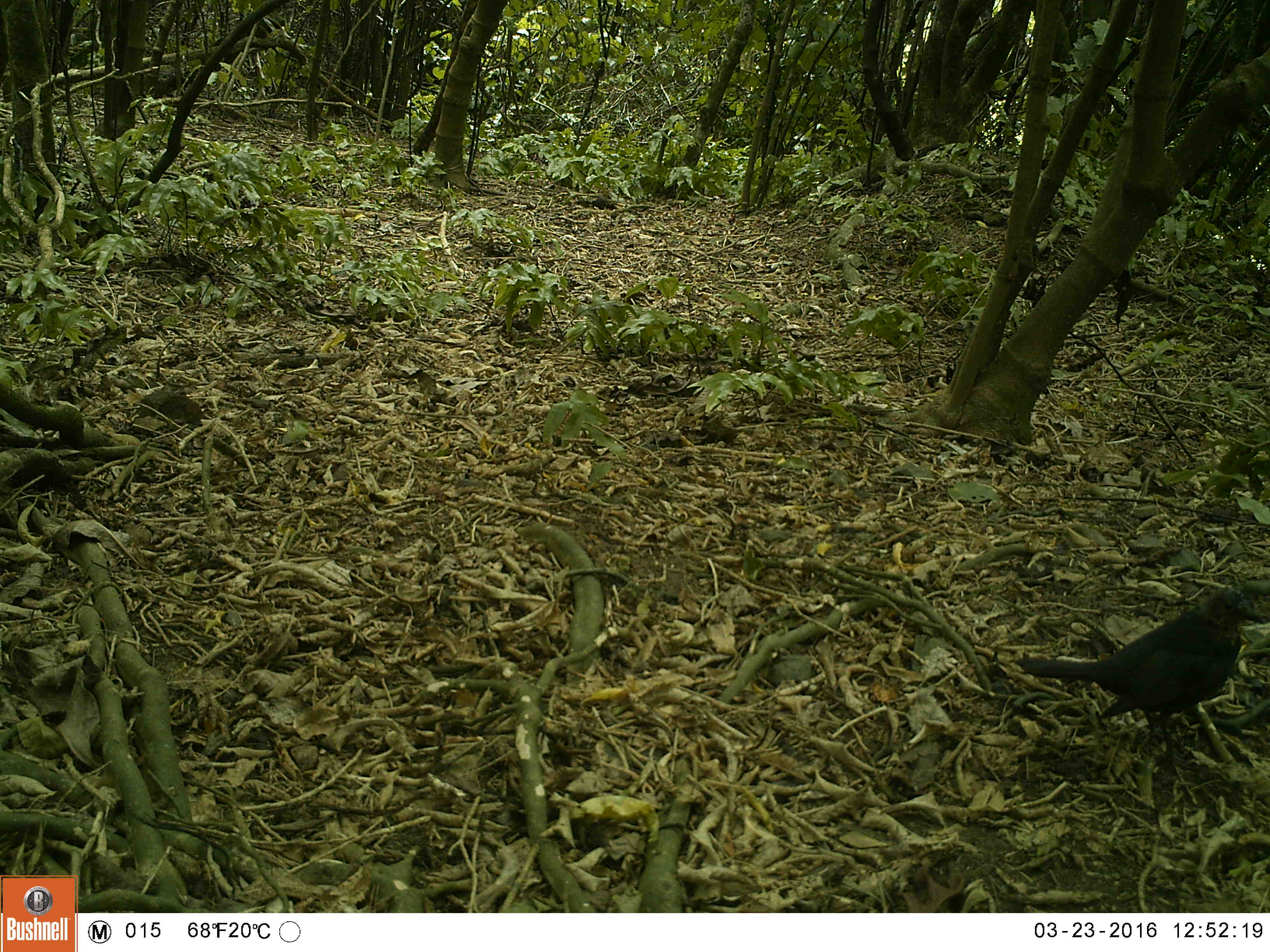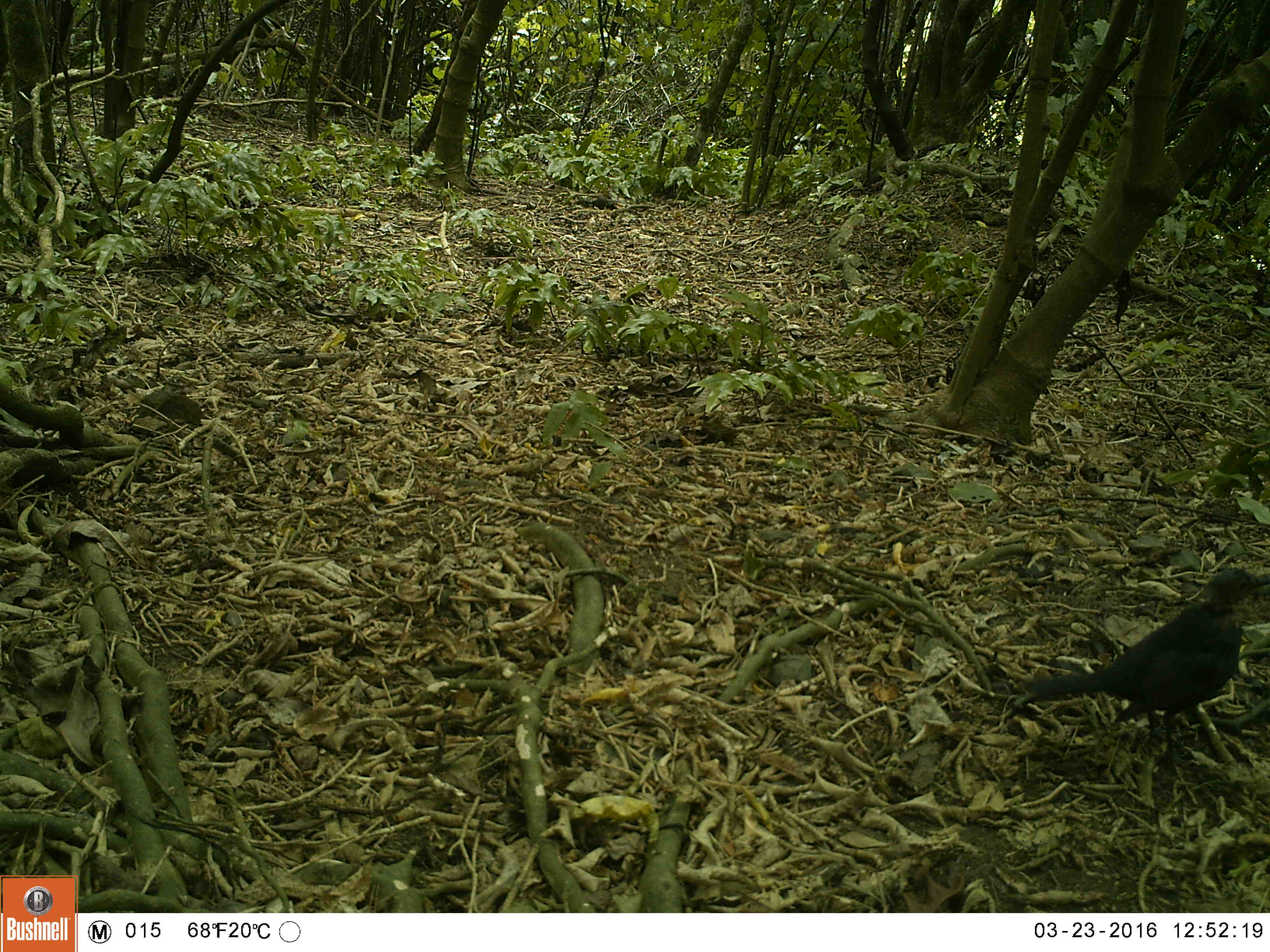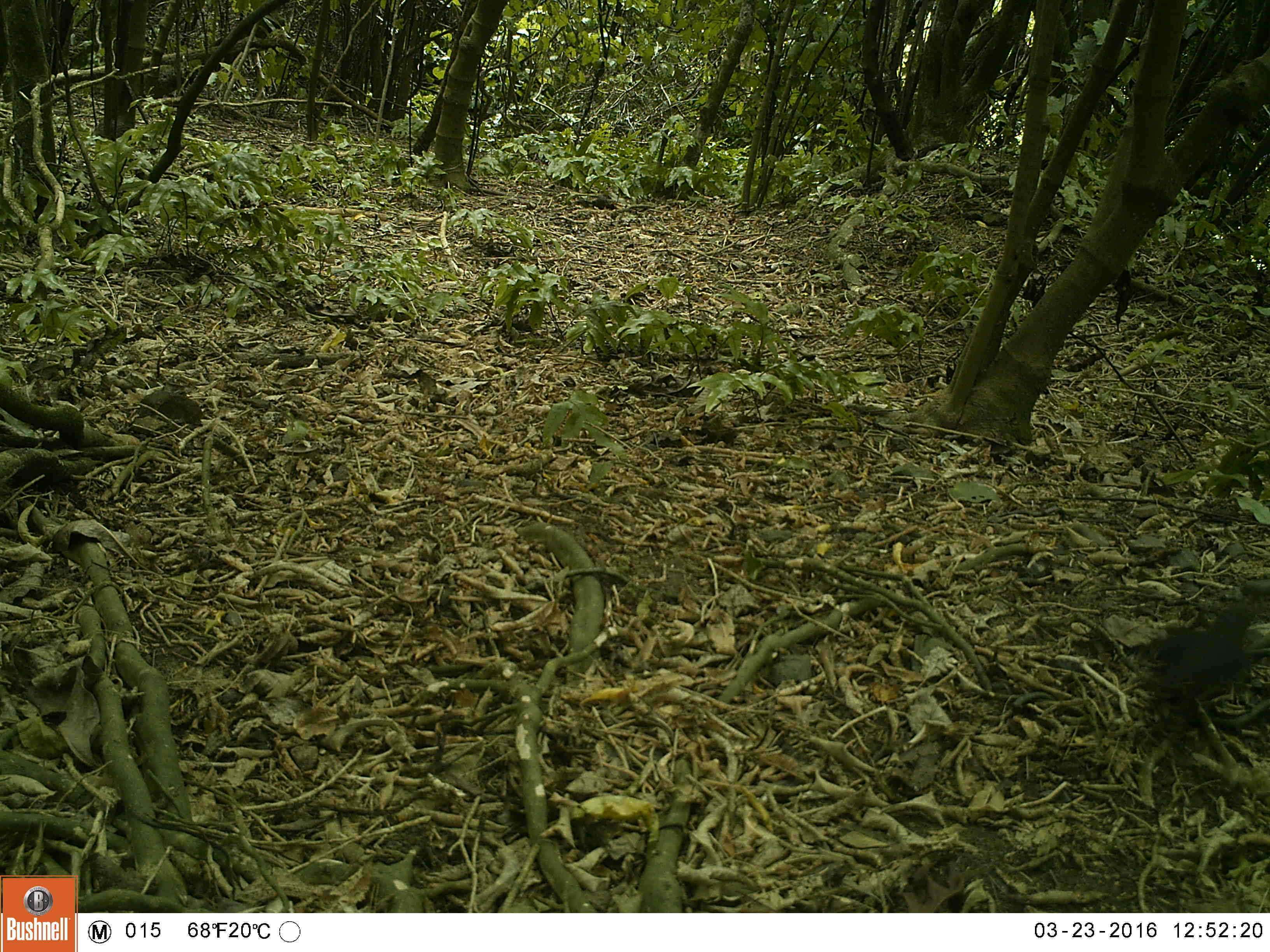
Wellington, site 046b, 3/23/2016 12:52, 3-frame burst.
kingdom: Animalia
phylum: Chordata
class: Aves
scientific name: Aves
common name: bird